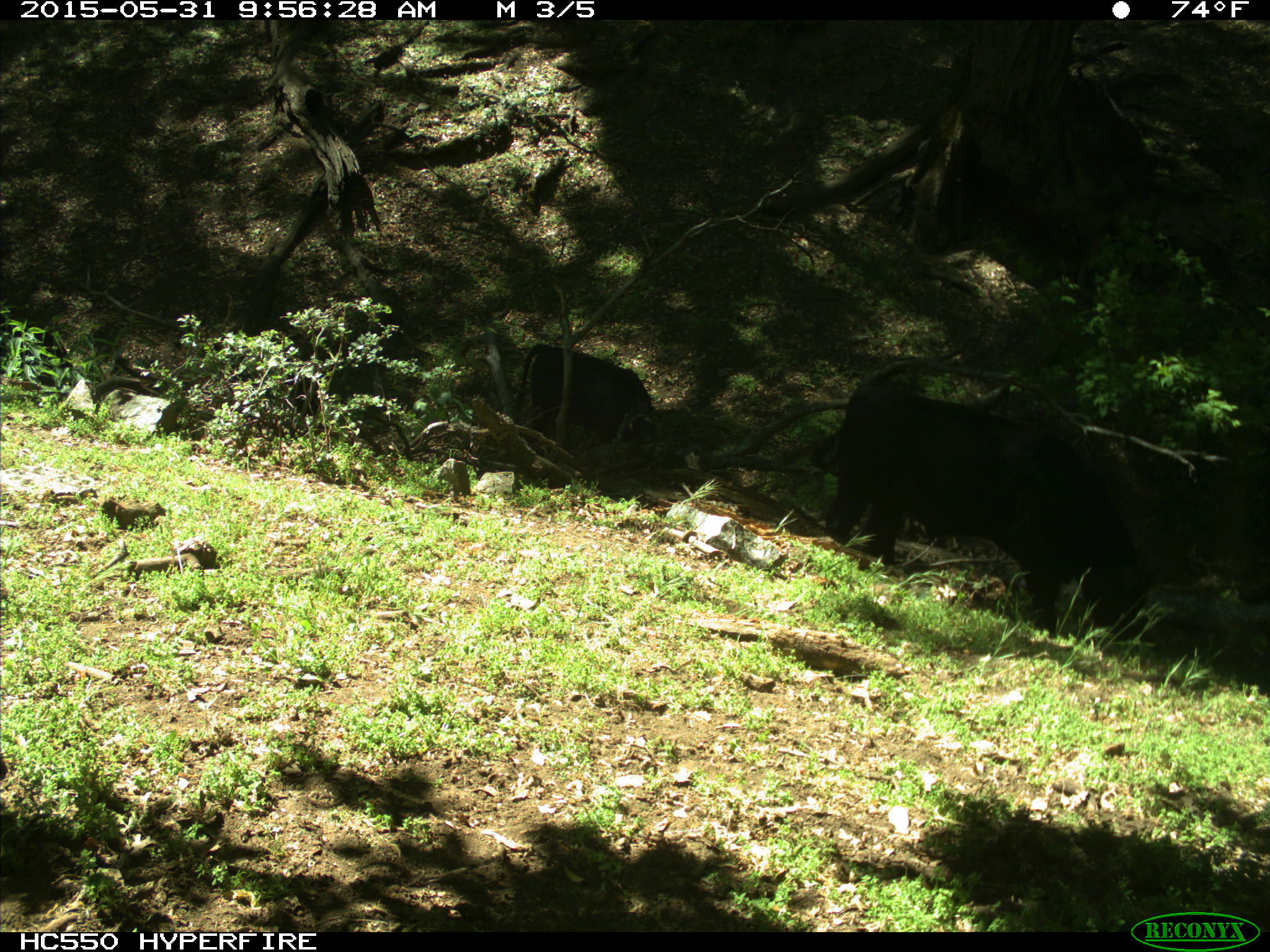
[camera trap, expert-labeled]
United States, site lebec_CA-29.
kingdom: Animalia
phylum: Chordata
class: Mammalia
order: Artiodactyla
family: Bovidae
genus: Bos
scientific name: Bos taurus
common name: domestic cow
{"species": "Bos taurus (domestic cow)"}